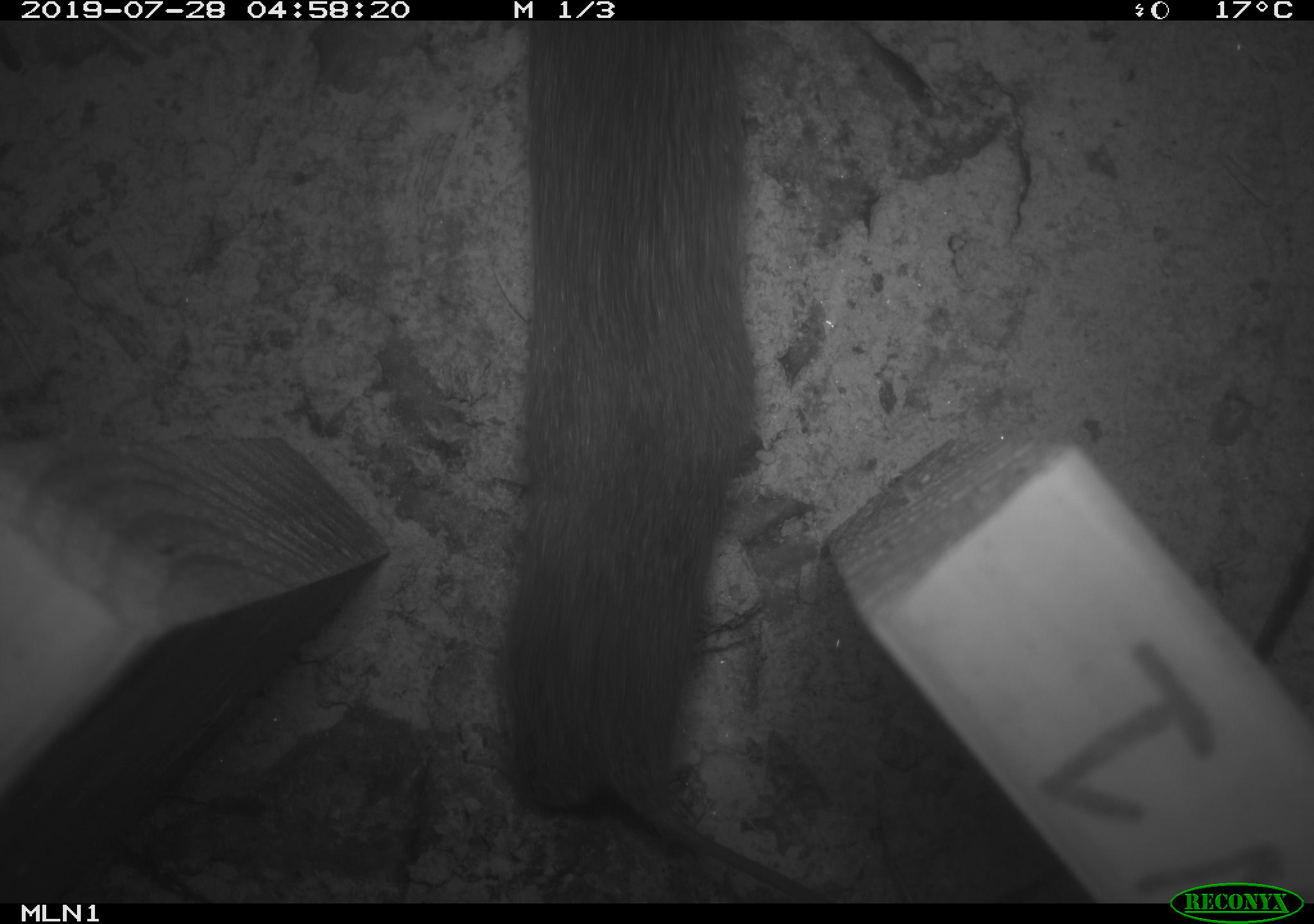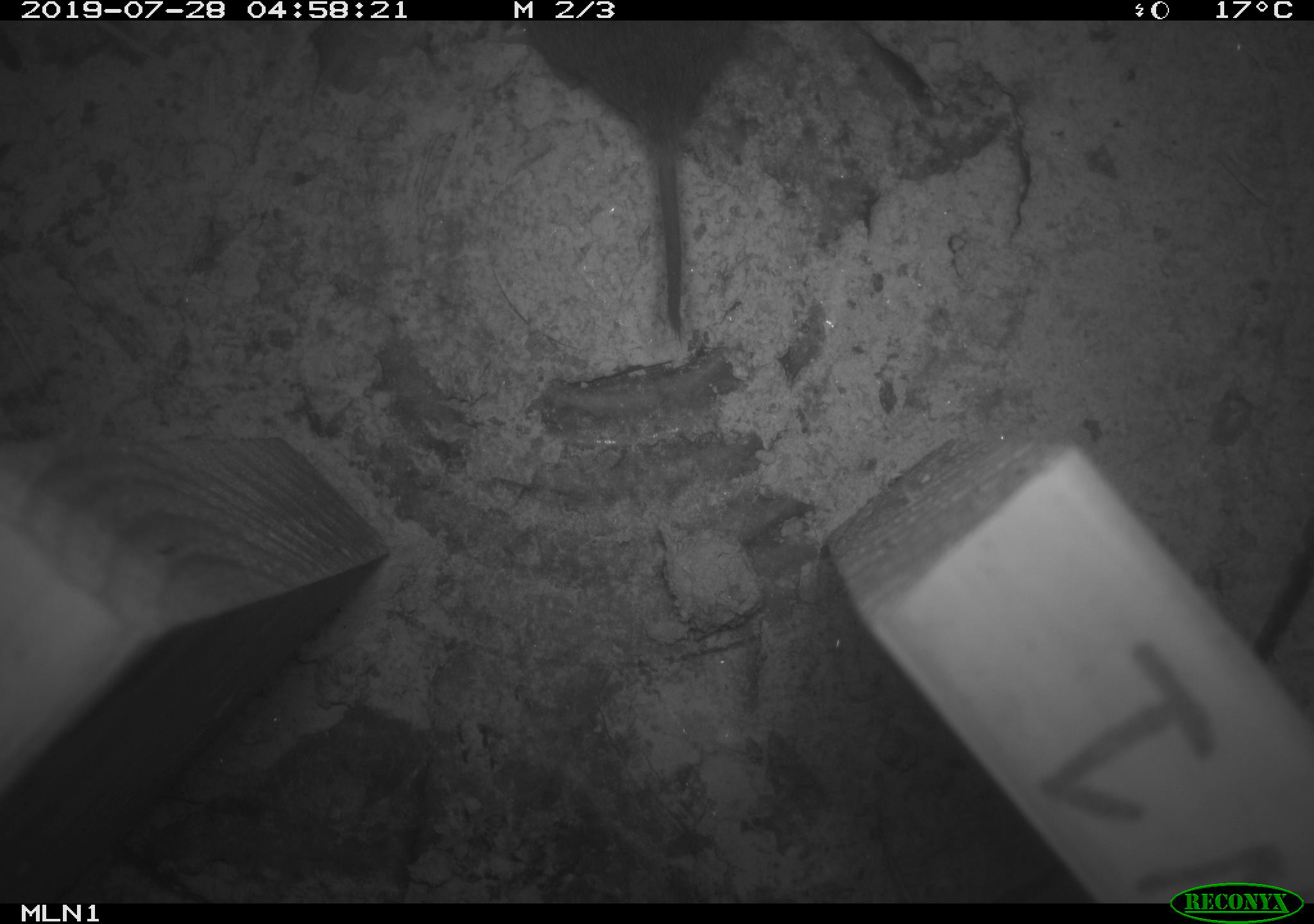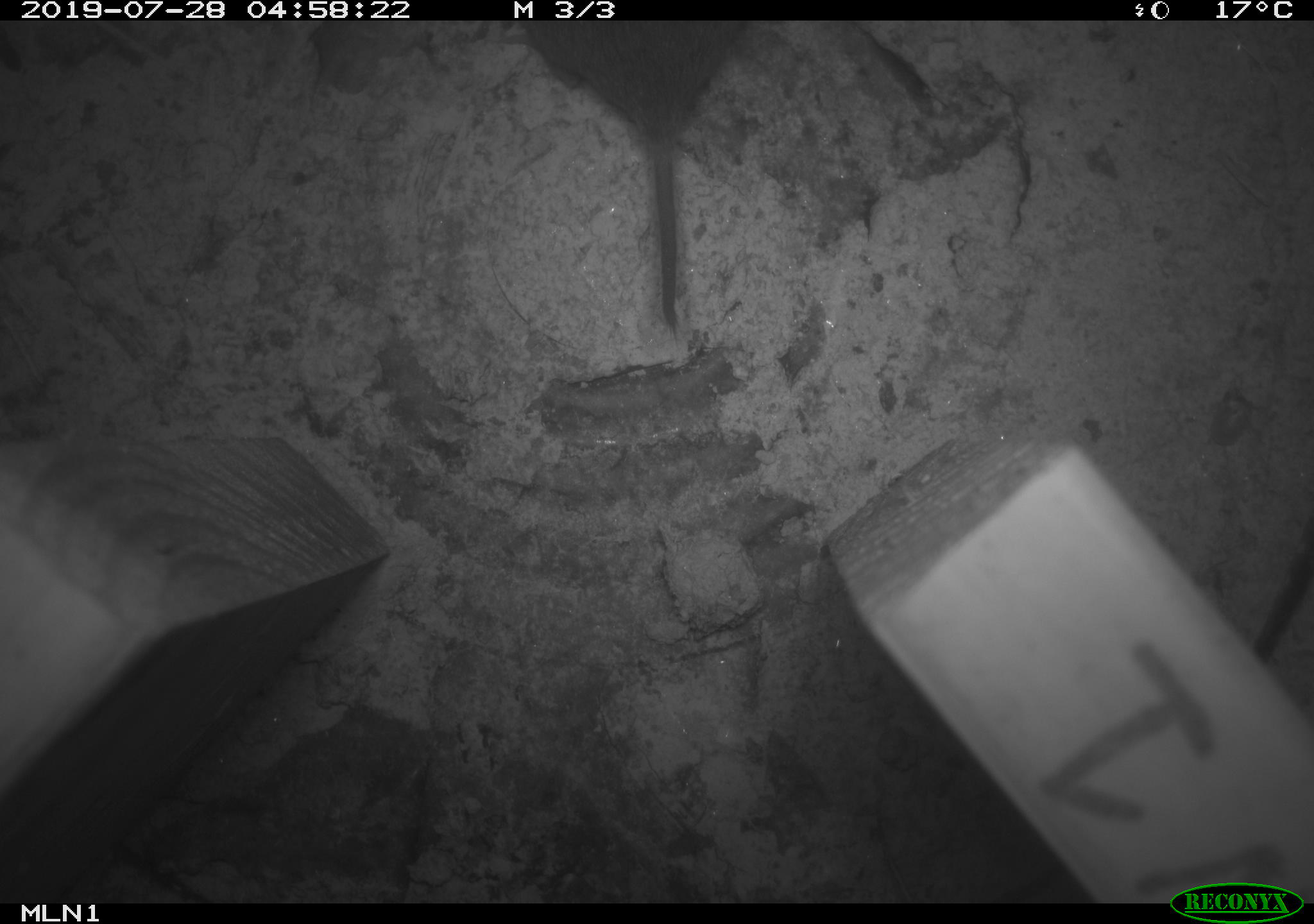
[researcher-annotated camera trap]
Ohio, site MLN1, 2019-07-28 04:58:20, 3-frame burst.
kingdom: Animalia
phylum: Chordata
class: Mammalia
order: Rodentia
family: Cricetidae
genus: Microtus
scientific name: Microtus pennsylvanicus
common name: meadow vole